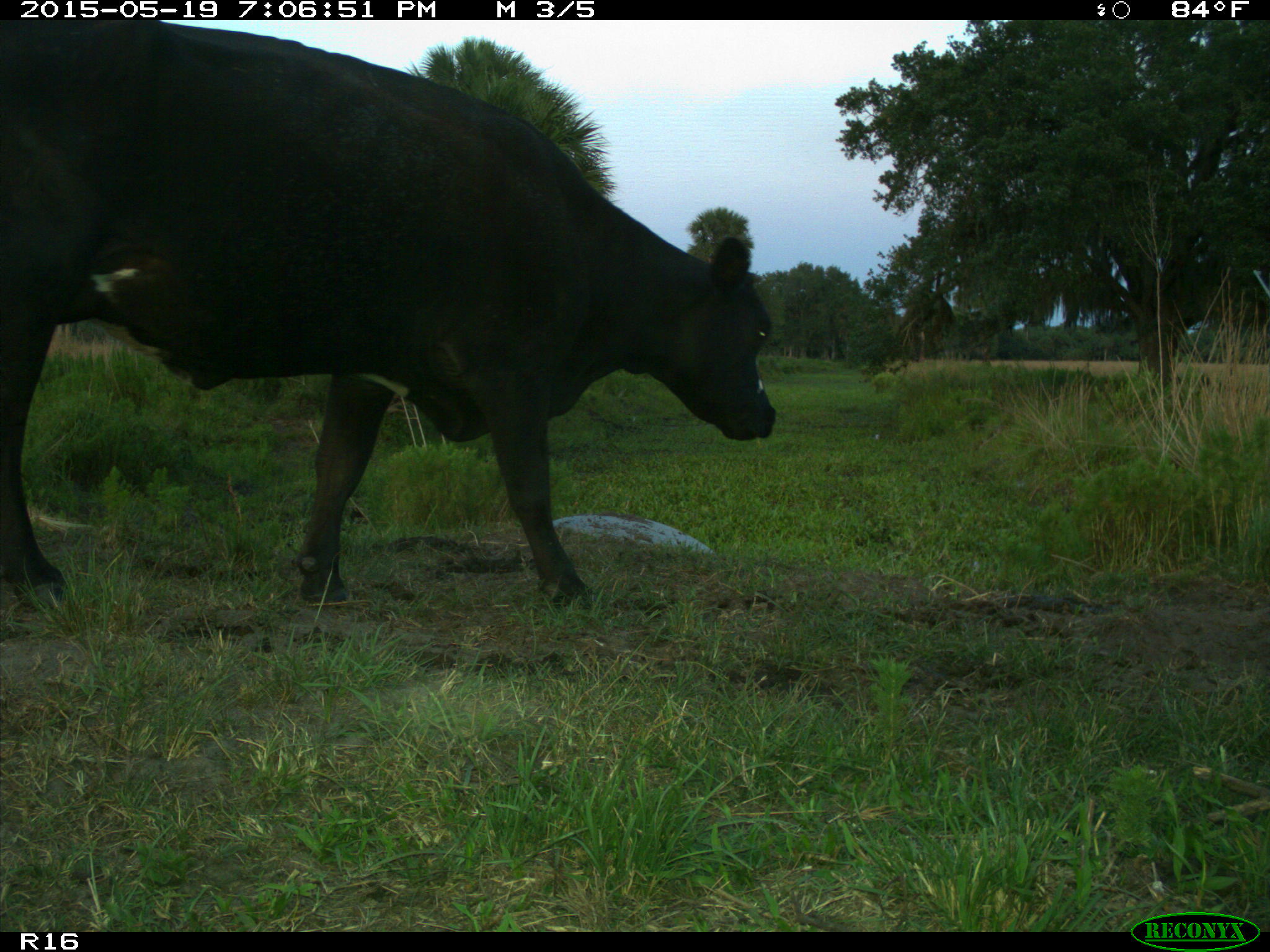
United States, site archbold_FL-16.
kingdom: Animalia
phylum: Chordata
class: Mammalia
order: Artiodactyla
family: Bovidae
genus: Bos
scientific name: Bos taurus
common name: domestic cow